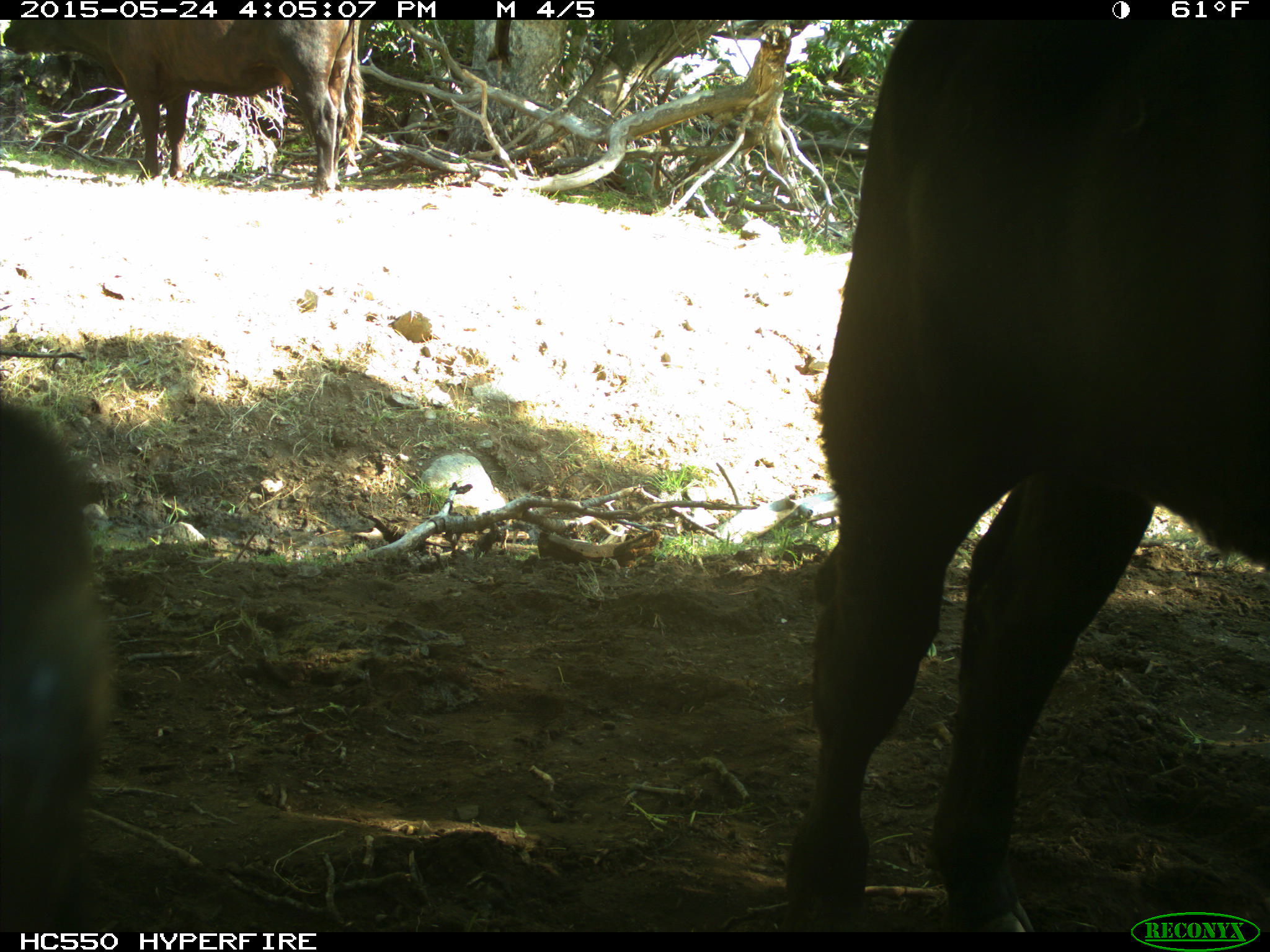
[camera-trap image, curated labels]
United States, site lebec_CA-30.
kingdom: Animalia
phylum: Chordata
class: Mammalia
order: Artiodactyla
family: Bovidae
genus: Bos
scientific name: Bos taurus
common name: domestic cow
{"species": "Bos taurus (domestic cow)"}